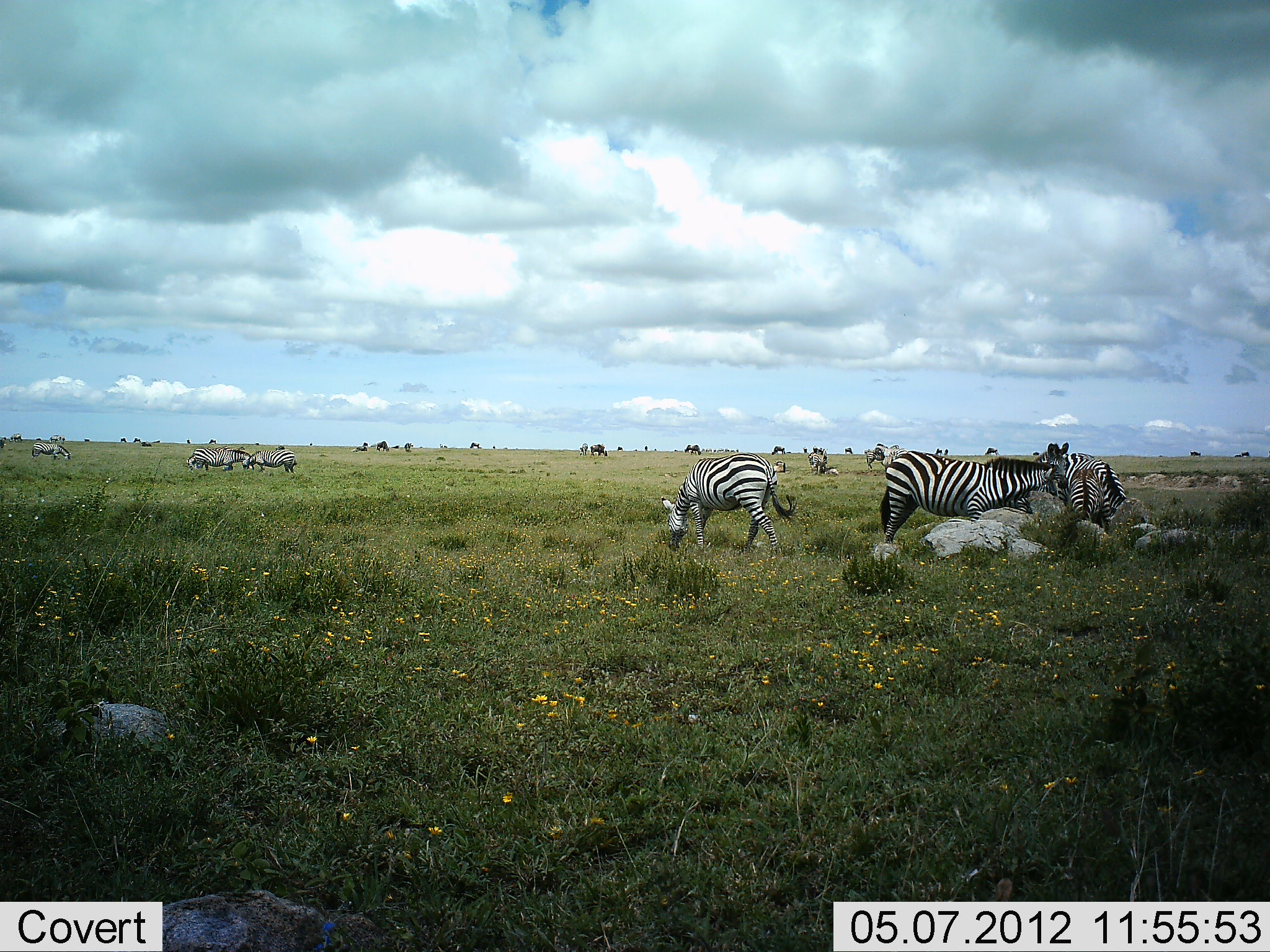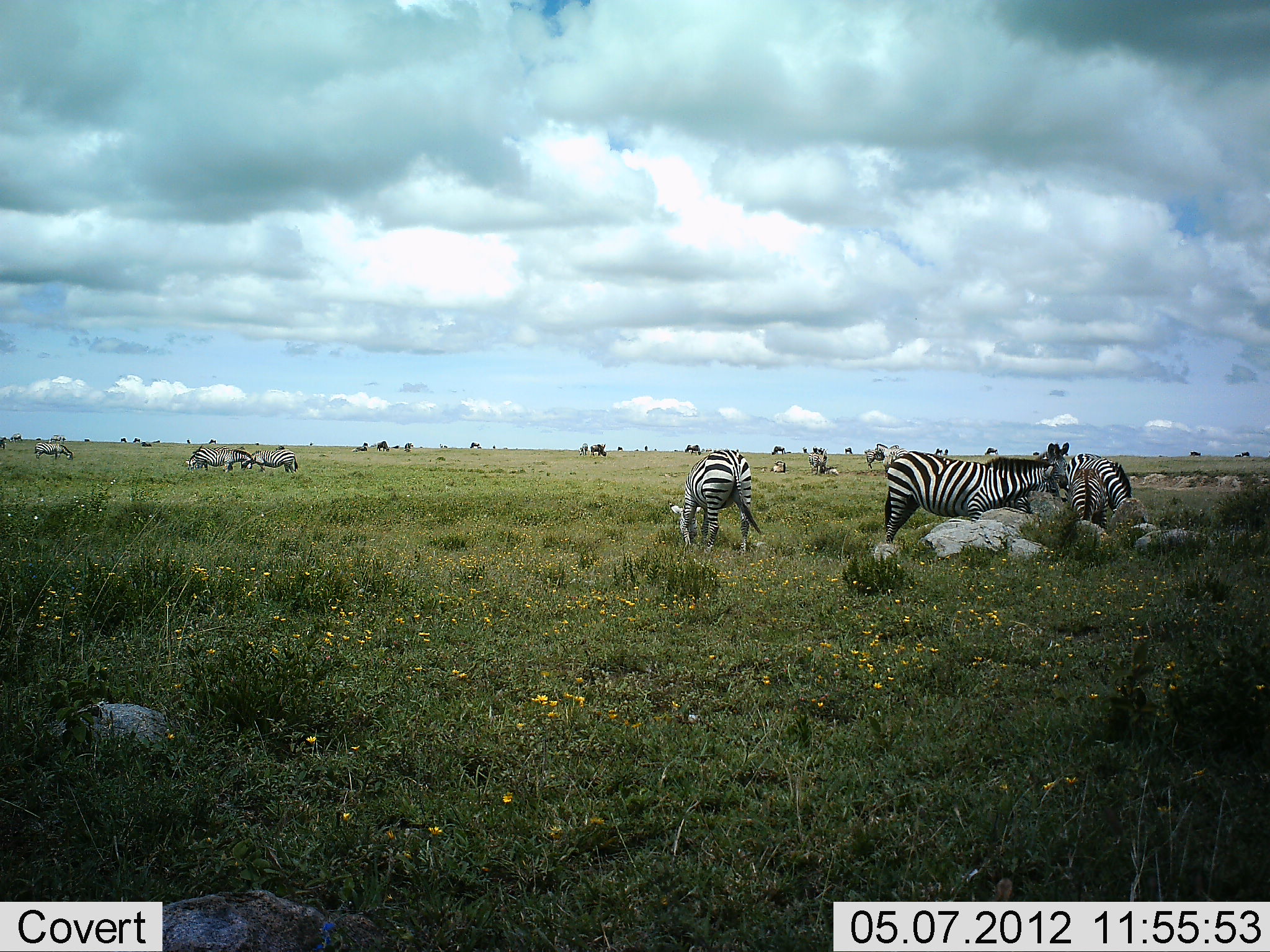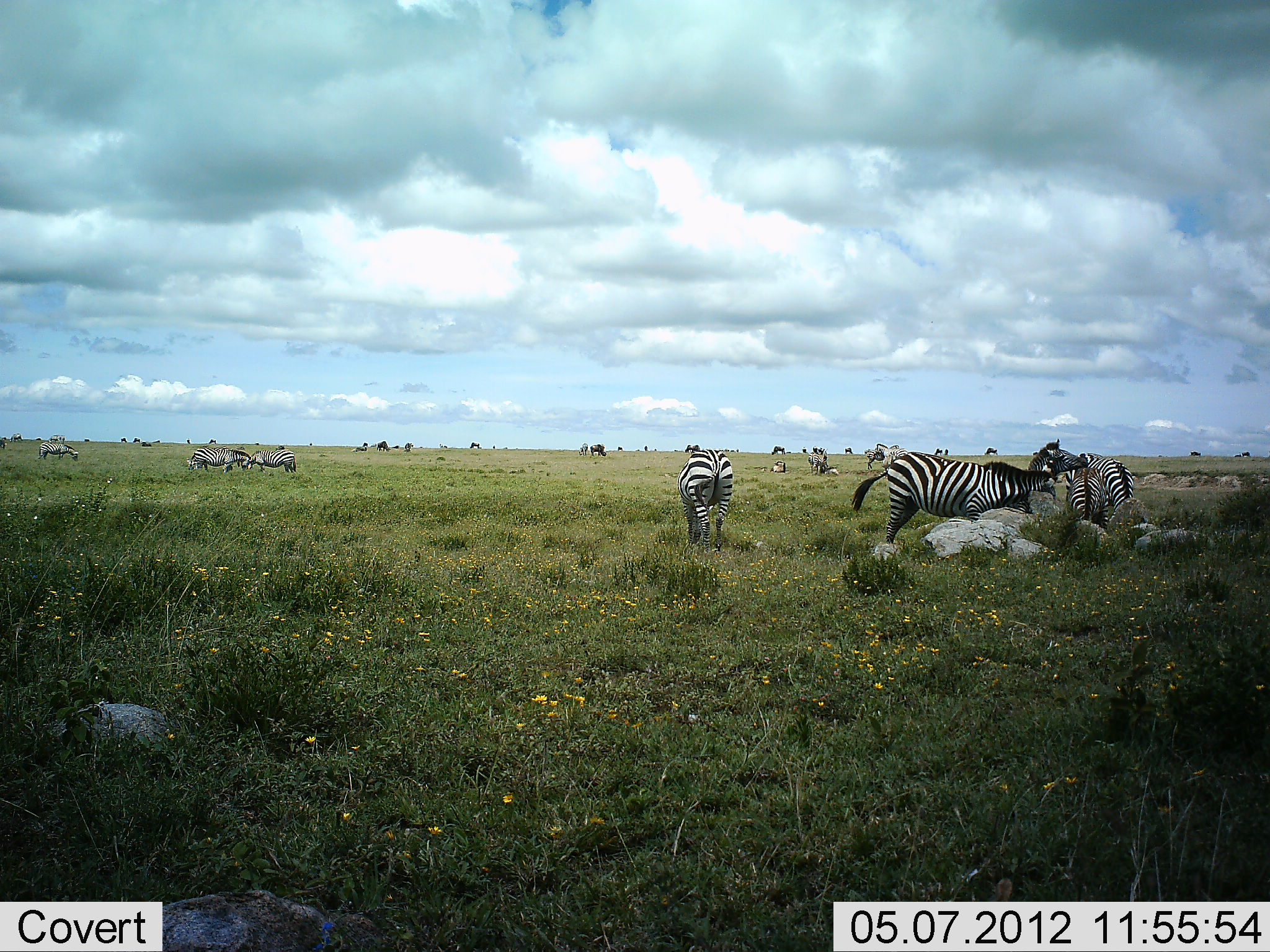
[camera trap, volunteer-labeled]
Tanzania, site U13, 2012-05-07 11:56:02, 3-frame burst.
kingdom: Animalia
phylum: Chordata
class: Mammalia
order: Perissodactyla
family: Equidae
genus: Equus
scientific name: Equus quagga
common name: plains zebra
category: zebra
Zebra (plains zebra) (Equus quagga), count 7. Behavior (volunteer vote fractions): standing 55%, resting 18%, moving 18%, interacting 27%. Young present (vote fraction): 0%. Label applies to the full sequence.